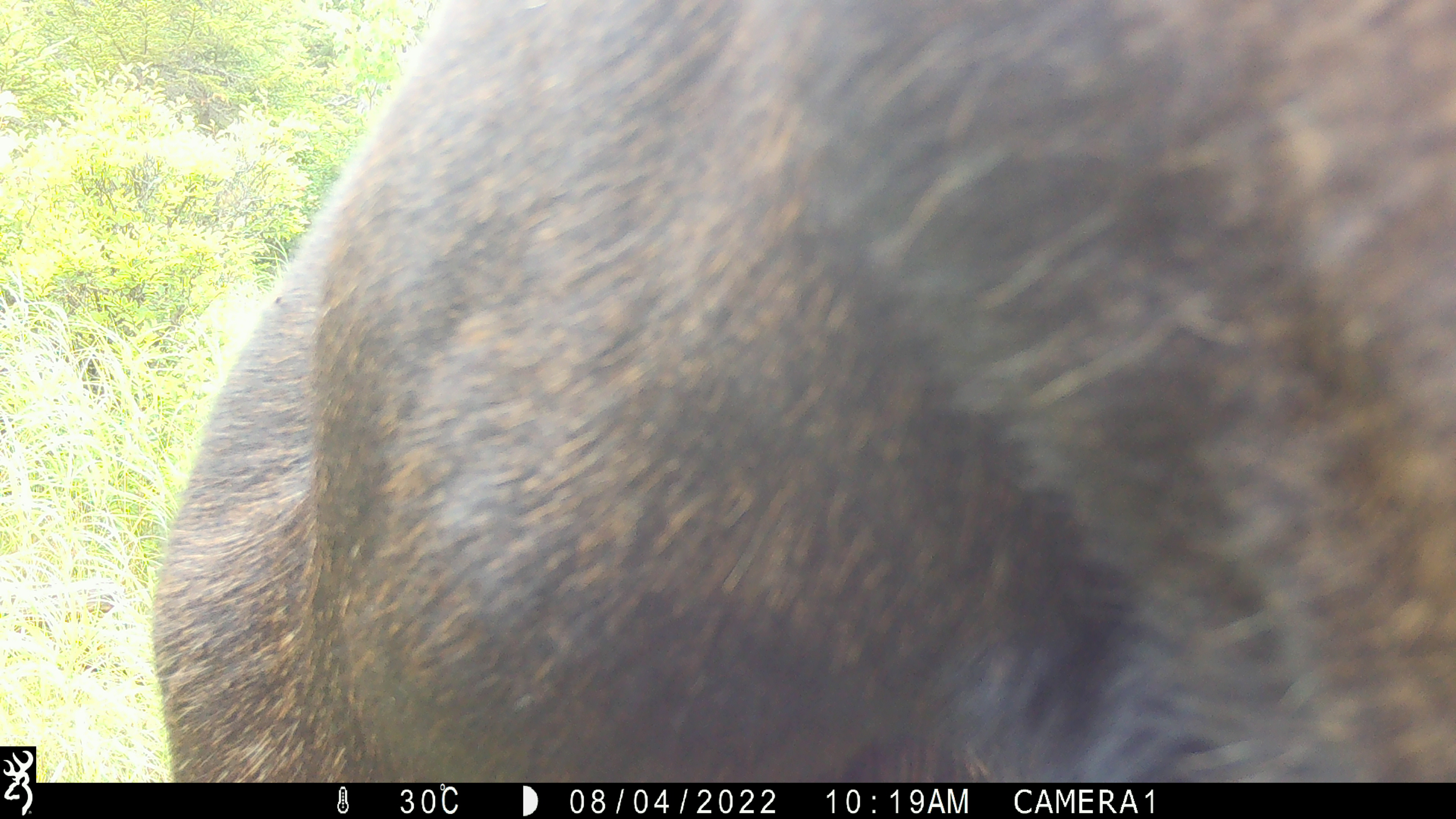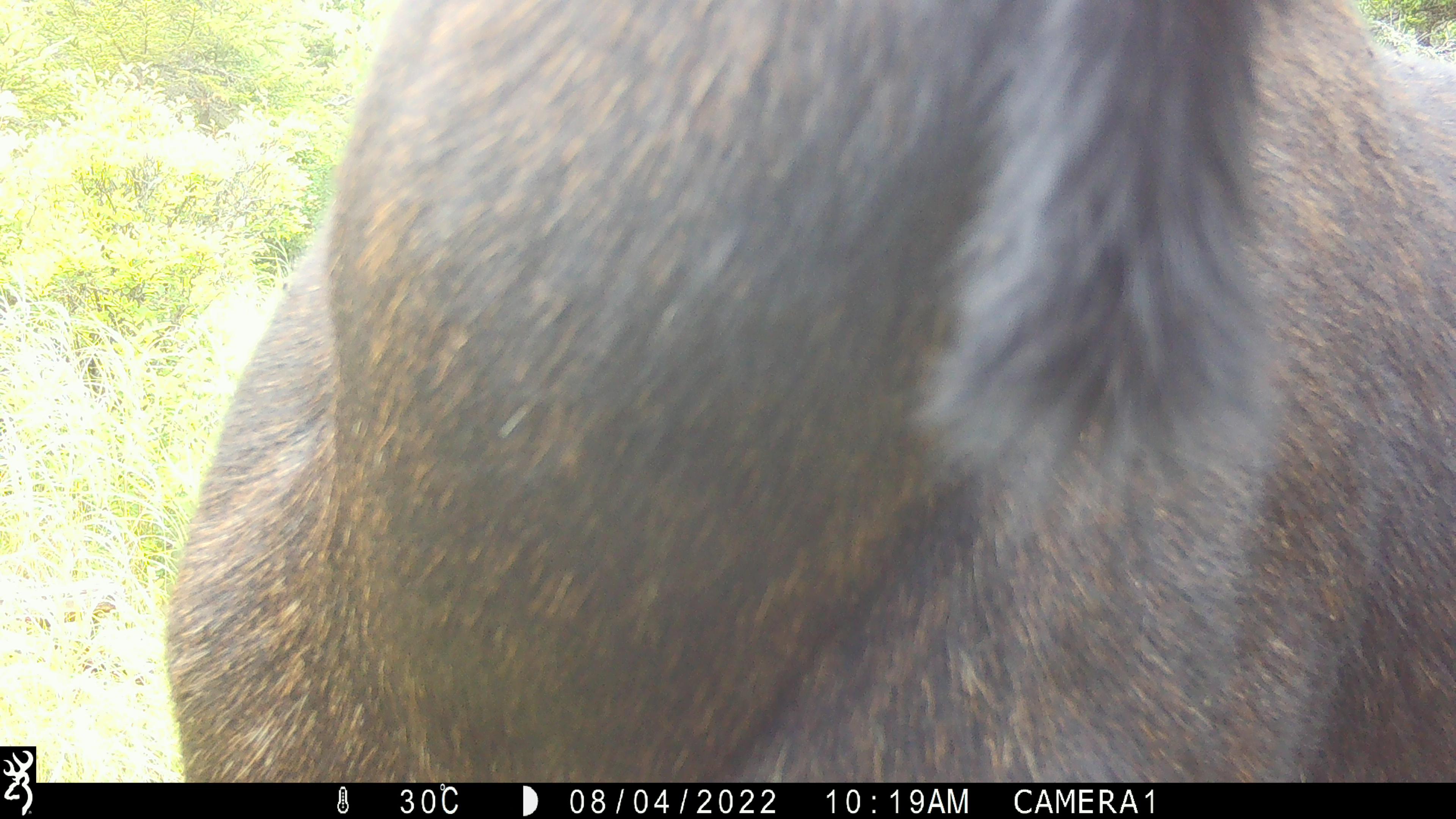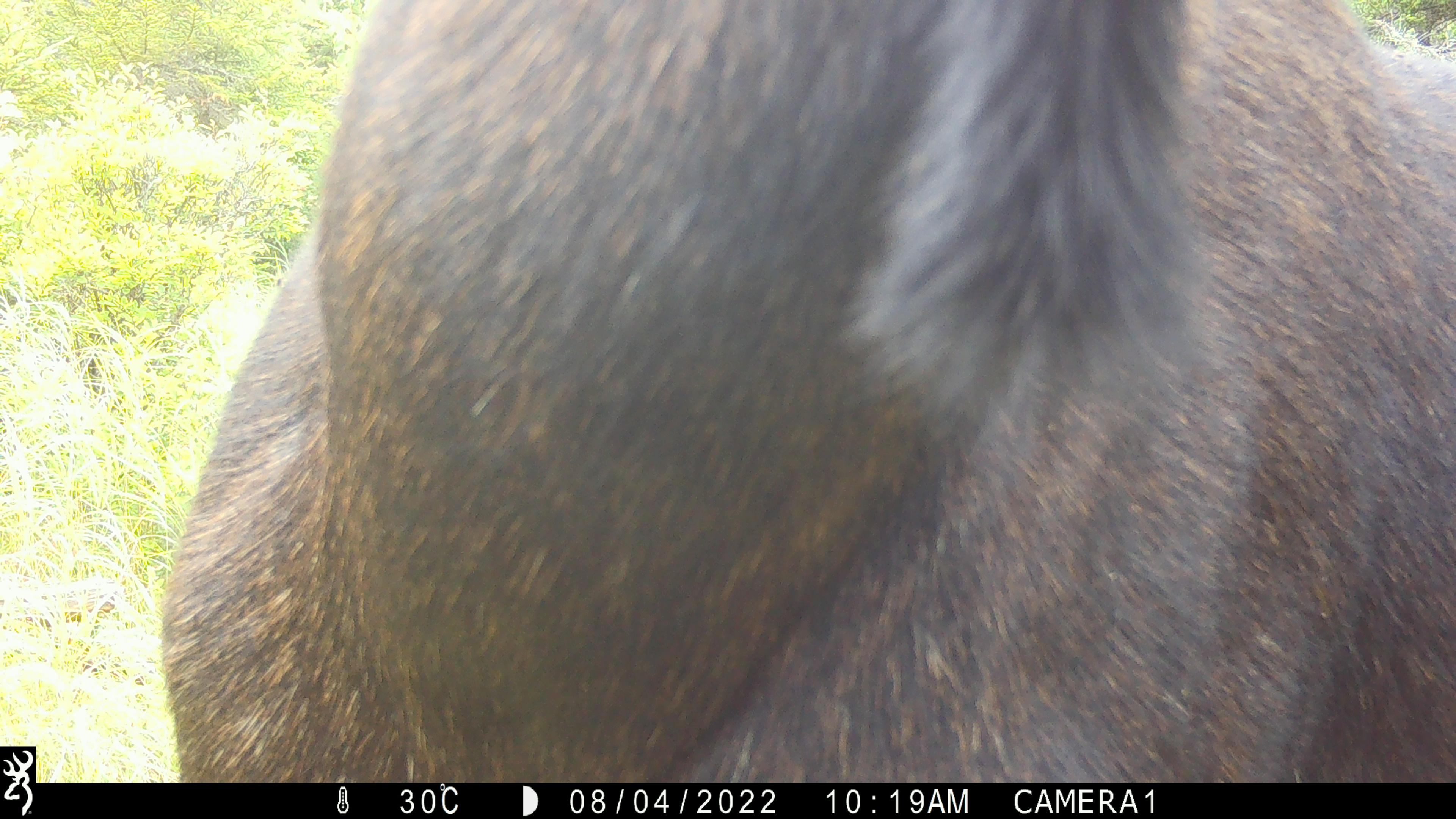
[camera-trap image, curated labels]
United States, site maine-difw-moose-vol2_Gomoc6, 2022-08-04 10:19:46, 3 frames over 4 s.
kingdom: Animalia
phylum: Chordata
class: Mammalia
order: Artiodactyla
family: Cervidae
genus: Alces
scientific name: Alces alces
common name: moose